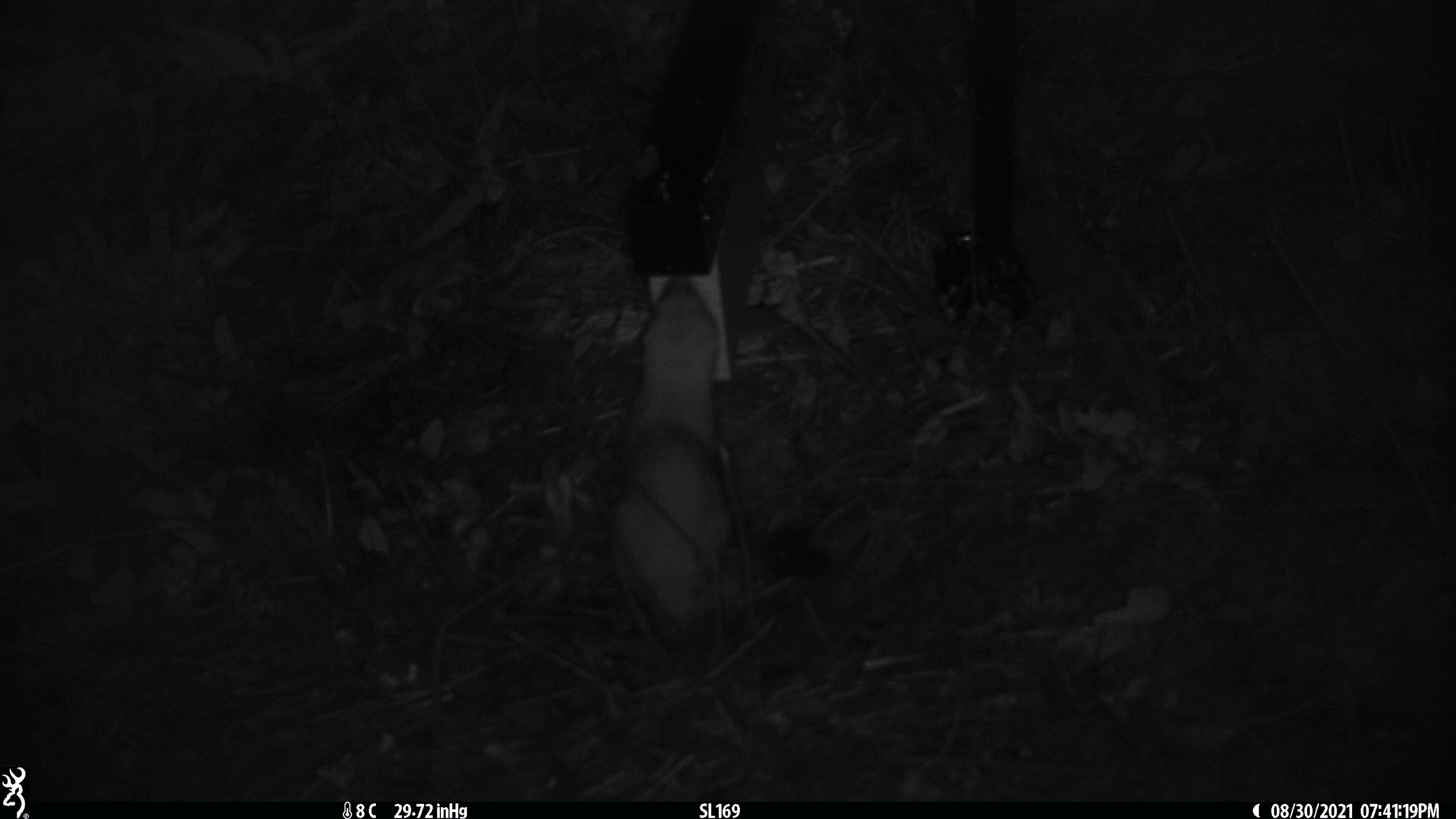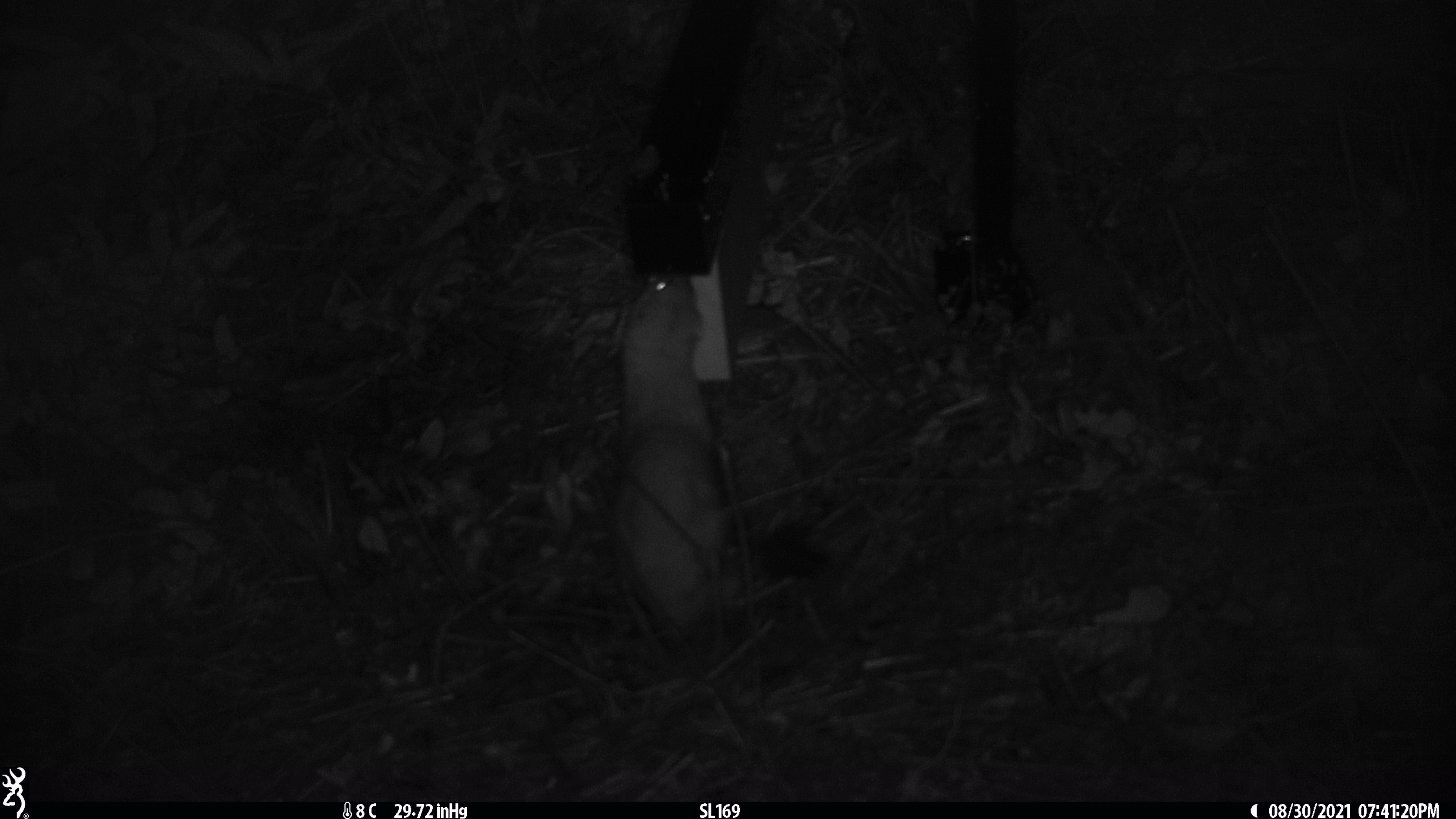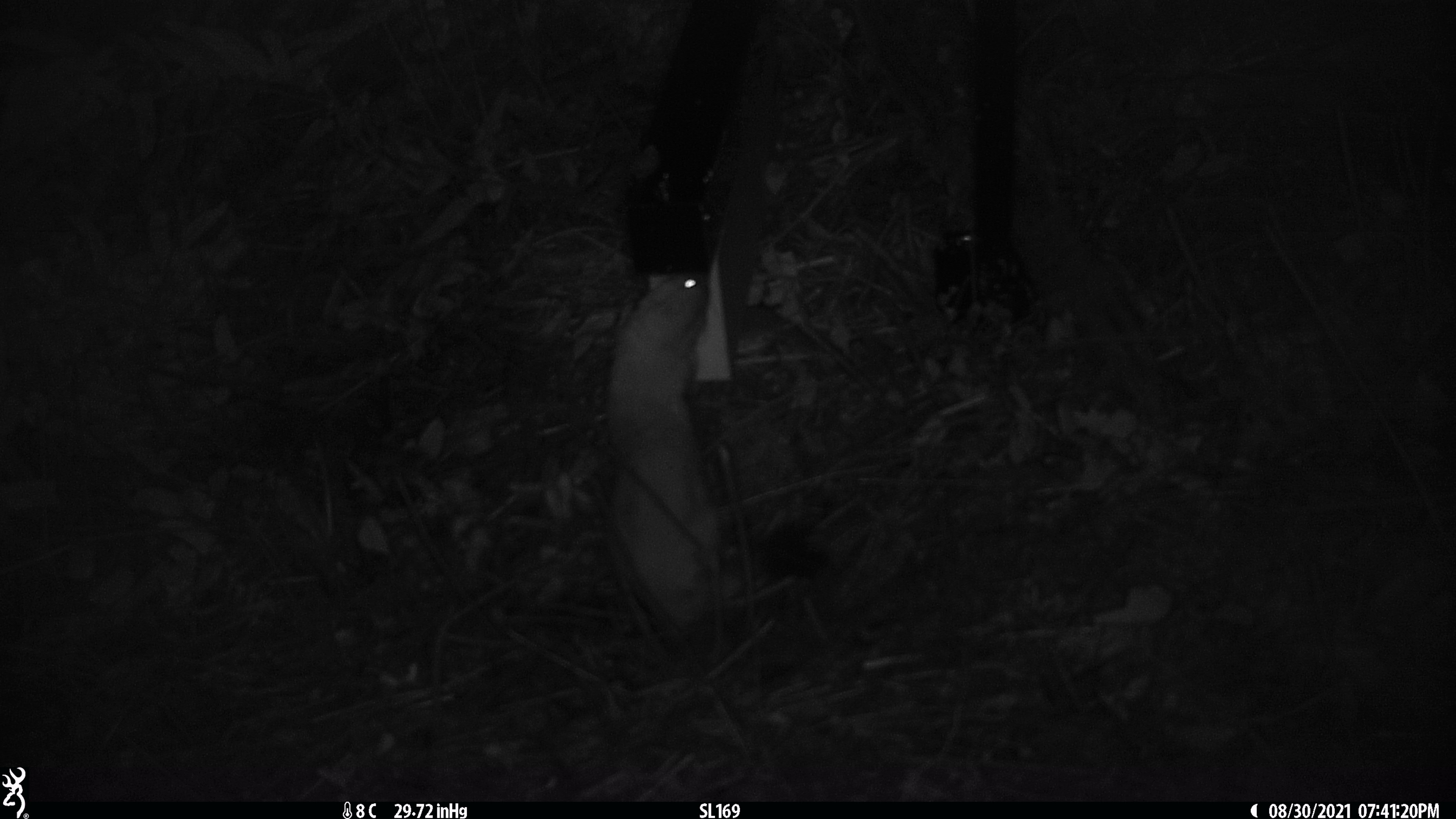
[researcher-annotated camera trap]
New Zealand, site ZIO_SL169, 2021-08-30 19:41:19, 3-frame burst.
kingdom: Animalia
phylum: Chordata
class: Mammalia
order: Carnivora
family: Mustelidae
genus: Mustela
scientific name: Mustela erminea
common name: stoat